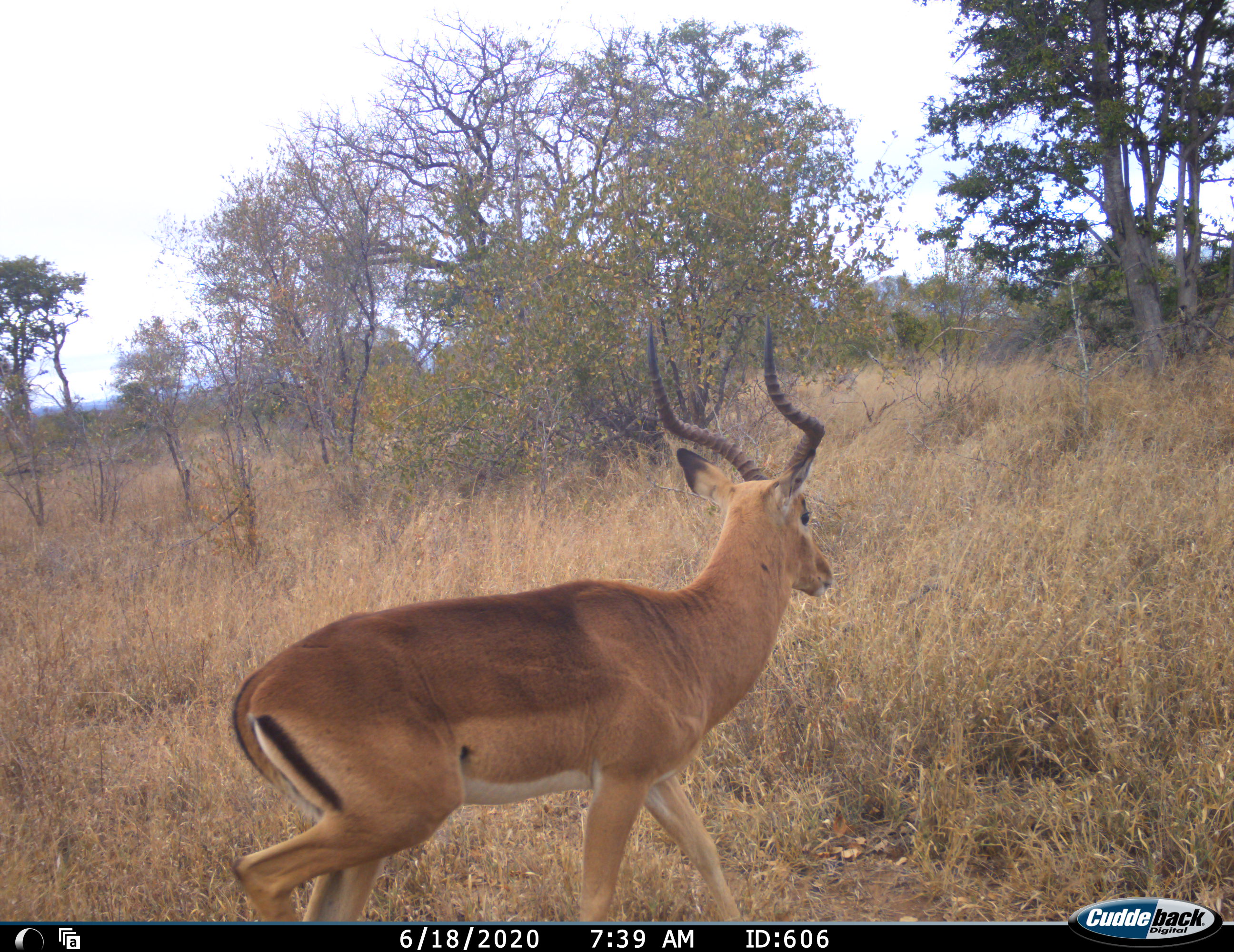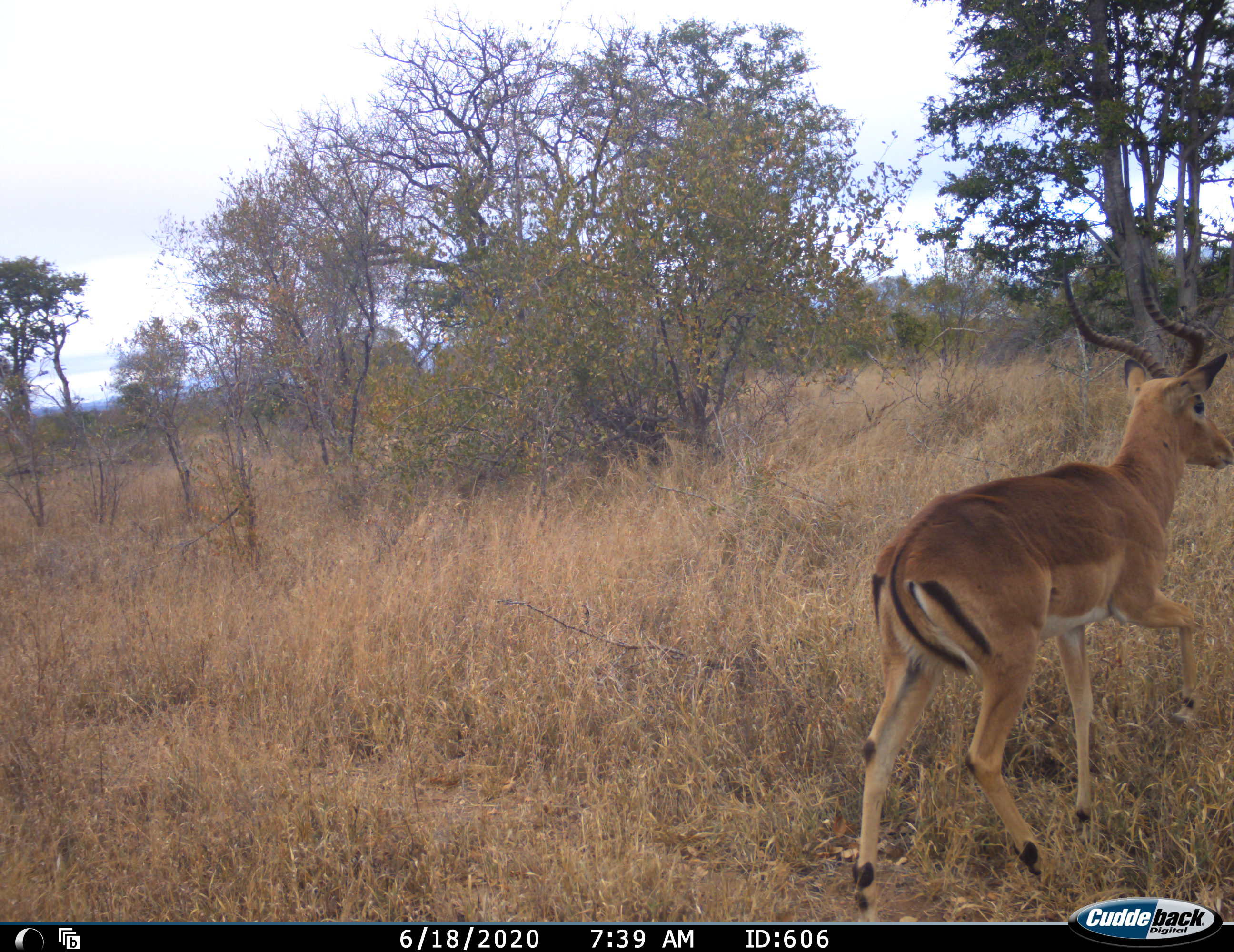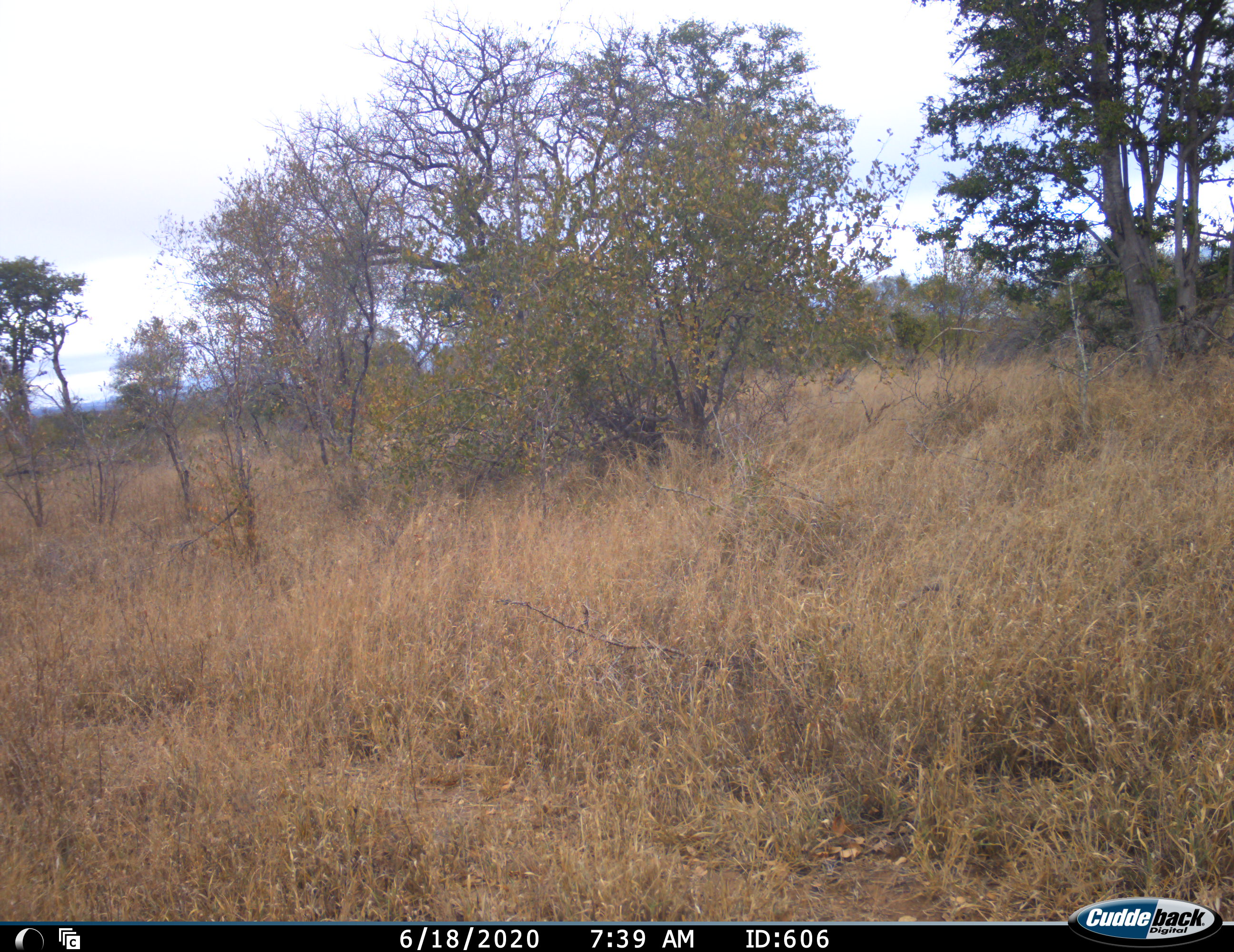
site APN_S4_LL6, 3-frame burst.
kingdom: Animalia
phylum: Chordata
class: Mammalia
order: Artiodactyla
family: Bovidae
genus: Aepyceros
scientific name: Aepyceros melampus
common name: impala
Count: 1.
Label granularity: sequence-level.